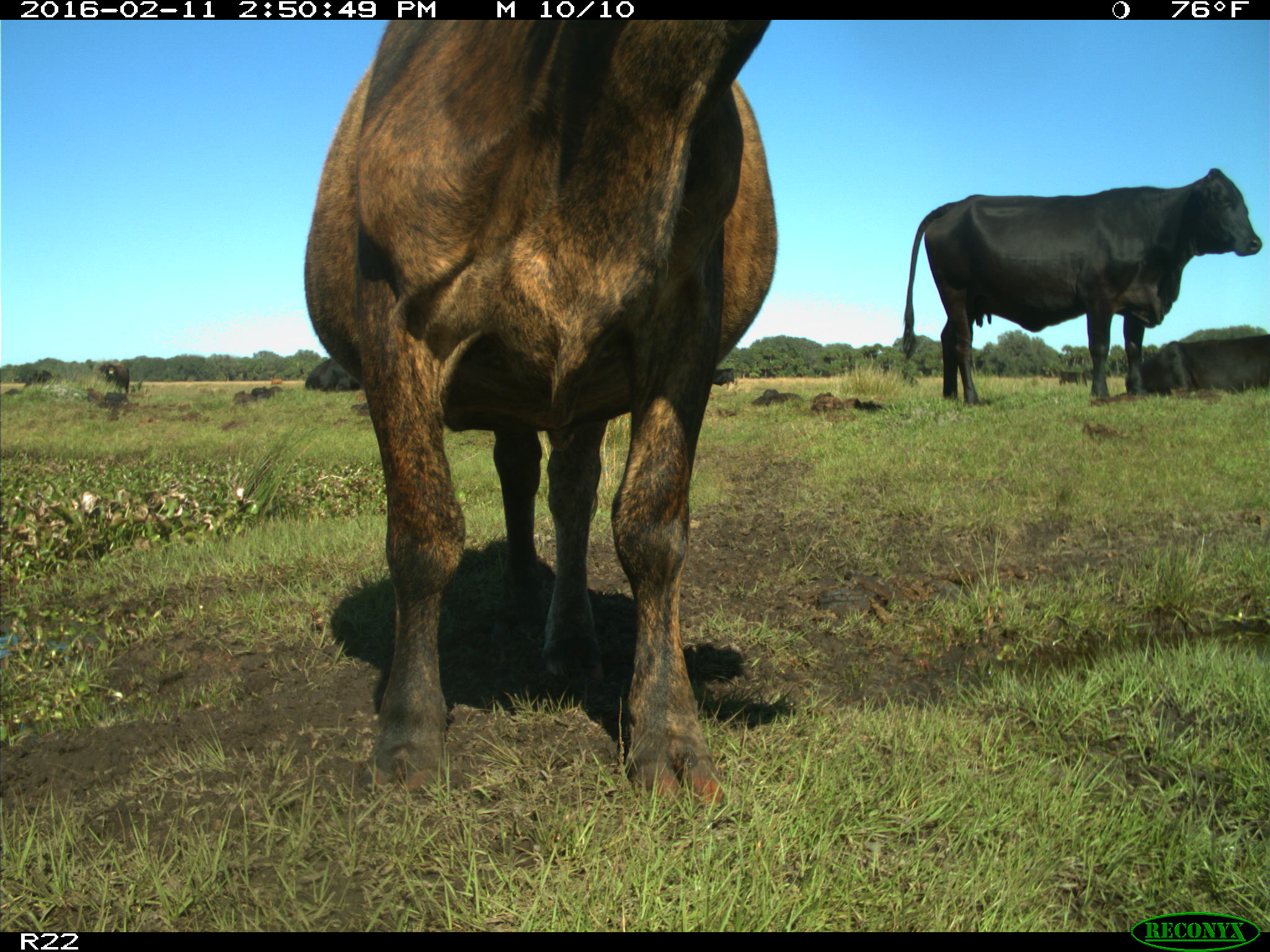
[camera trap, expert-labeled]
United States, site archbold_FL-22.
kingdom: Animalia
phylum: Chordata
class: Mammalia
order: Artiodactyla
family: Bovidae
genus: Bos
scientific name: Bos taurus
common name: domestic cow